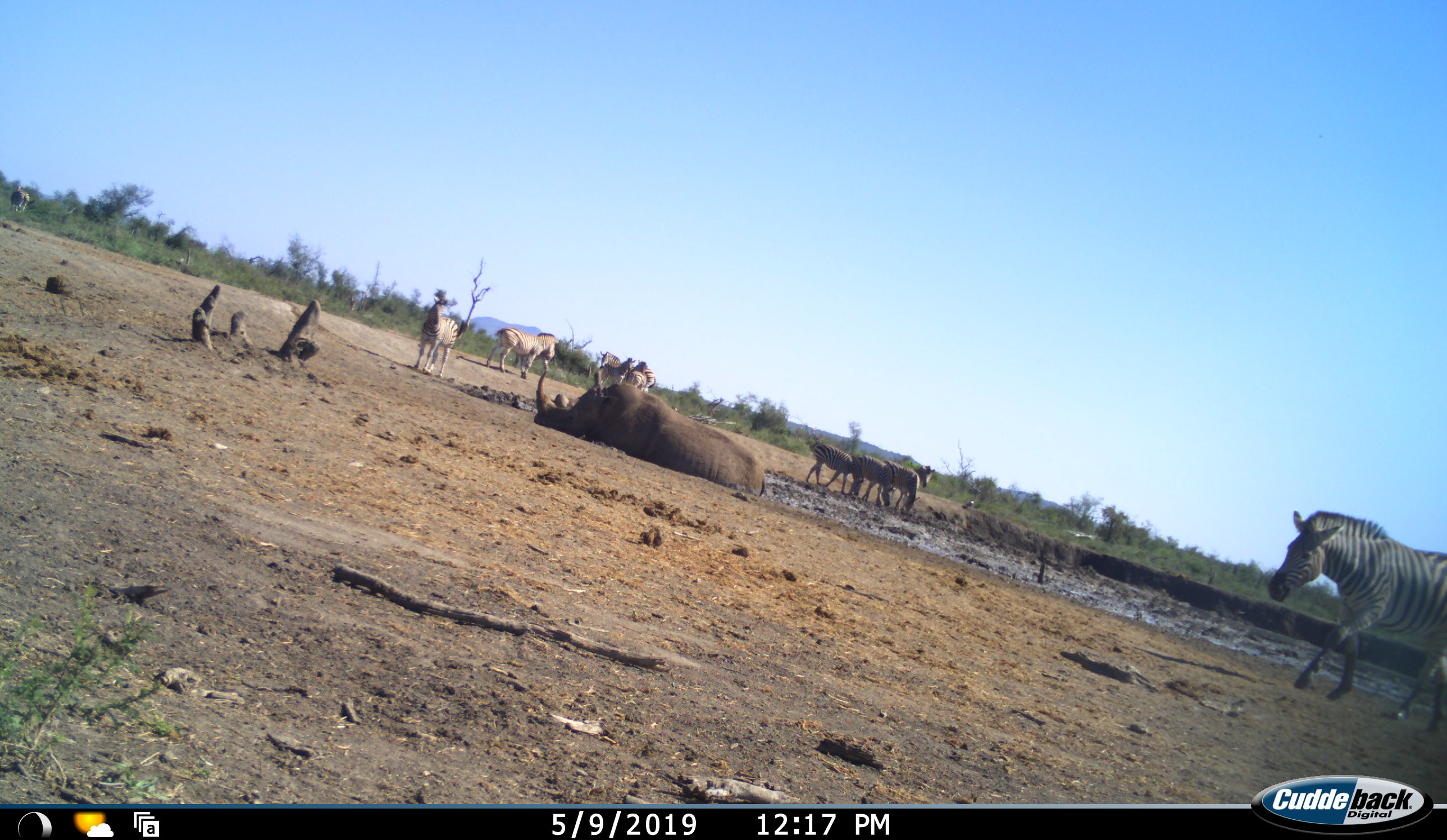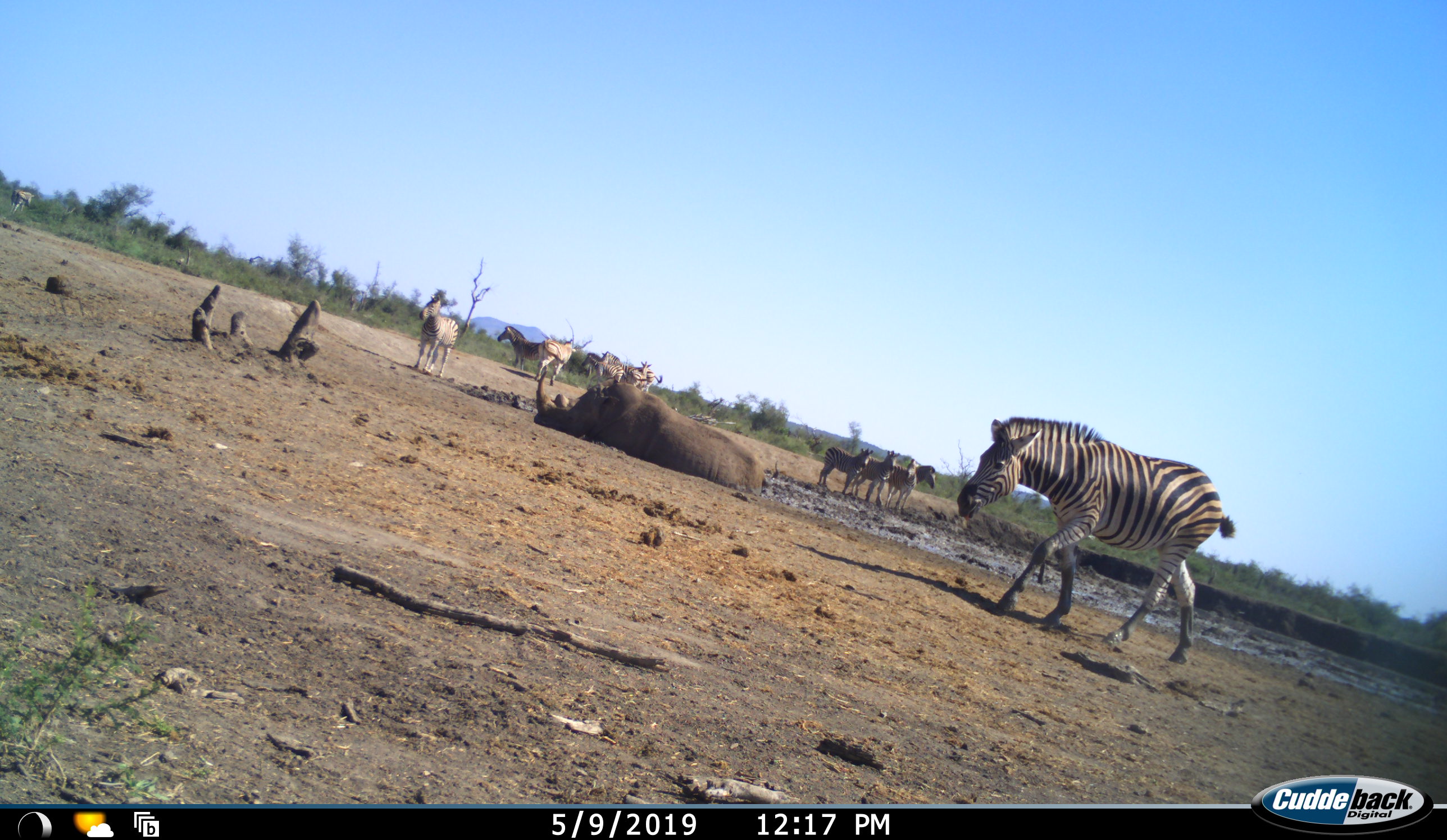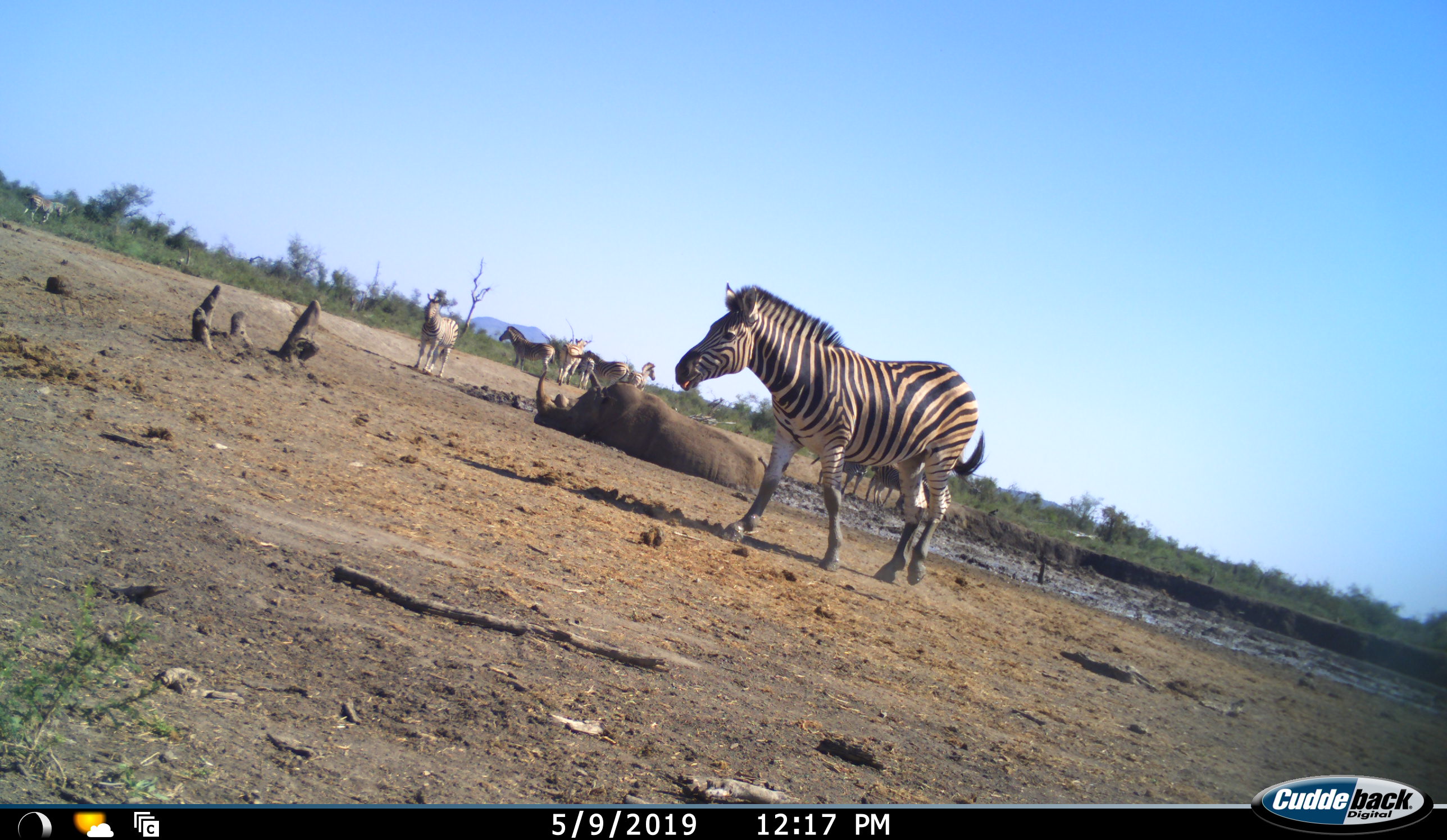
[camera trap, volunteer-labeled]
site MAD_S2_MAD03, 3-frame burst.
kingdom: Animalia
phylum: Chordata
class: Mammalia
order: Perissodactyla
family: Equidae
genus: Equus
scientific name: Equus quagga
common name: plains zebra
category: zebraplains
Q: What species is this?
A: Zebraplains (plains zebra) (Equus quagga).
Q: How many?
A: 11-50.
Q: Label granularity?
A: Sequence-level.